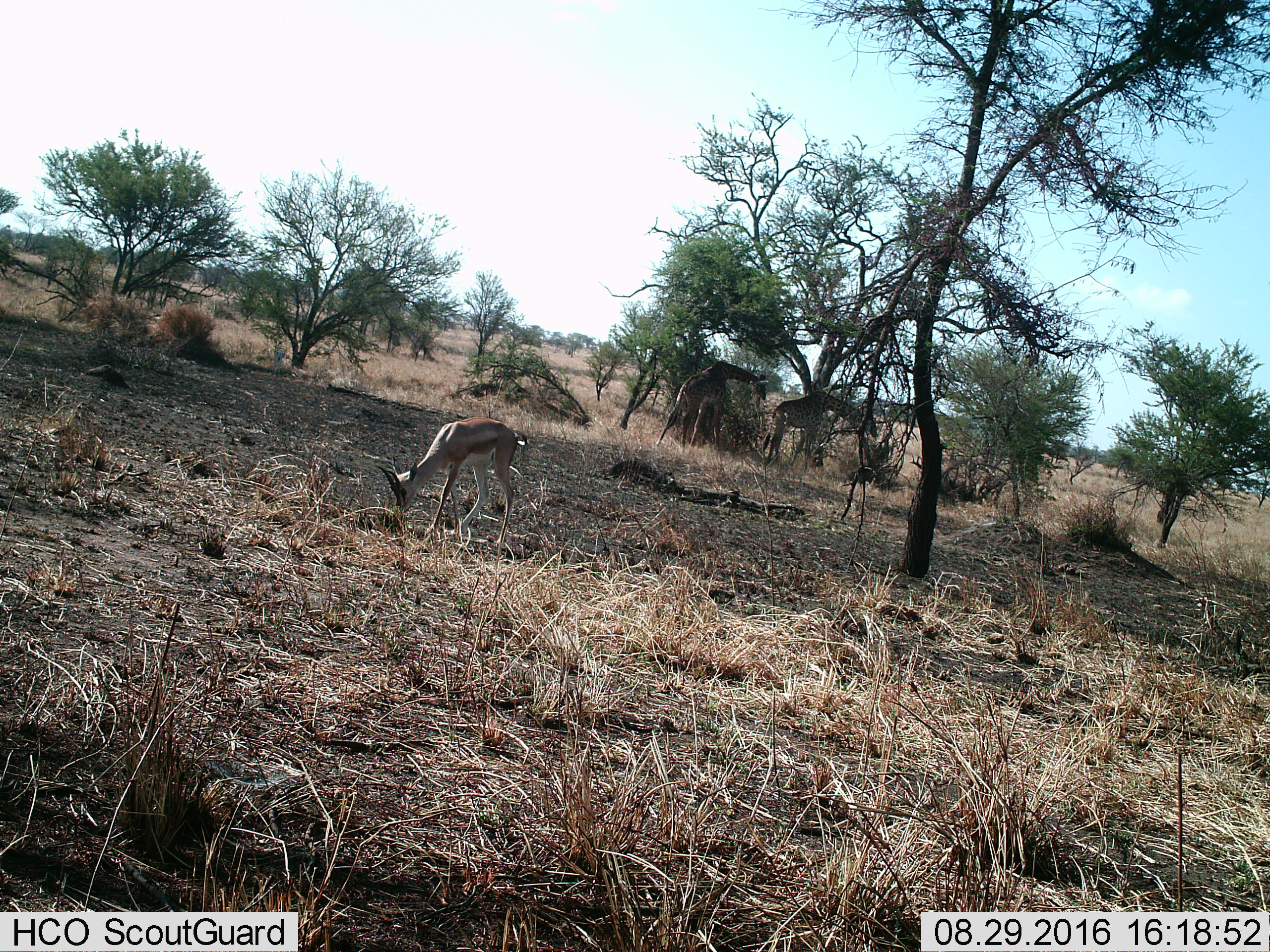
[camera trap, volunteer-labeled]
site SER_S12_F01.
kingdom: Animalia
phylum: Chordata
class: Mammalia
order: Artiodactyla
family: Bovidae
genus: Eudorcas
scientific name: Eudorcas thomsonii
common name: thomson's gazelle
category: gazellethomsons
Gazellethomsons (thomson's gazelle) (Eudorcas thomsonii), count 1. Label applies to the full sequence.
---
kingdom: Animalia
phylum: Chordata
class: Mammalia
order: Artiodactyla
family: Giraffidae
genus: Giraffa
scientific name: Giraffa camelopardalis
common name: giraffe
Giraffe (Giraffa camelopardalis), count 2. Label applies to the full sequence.